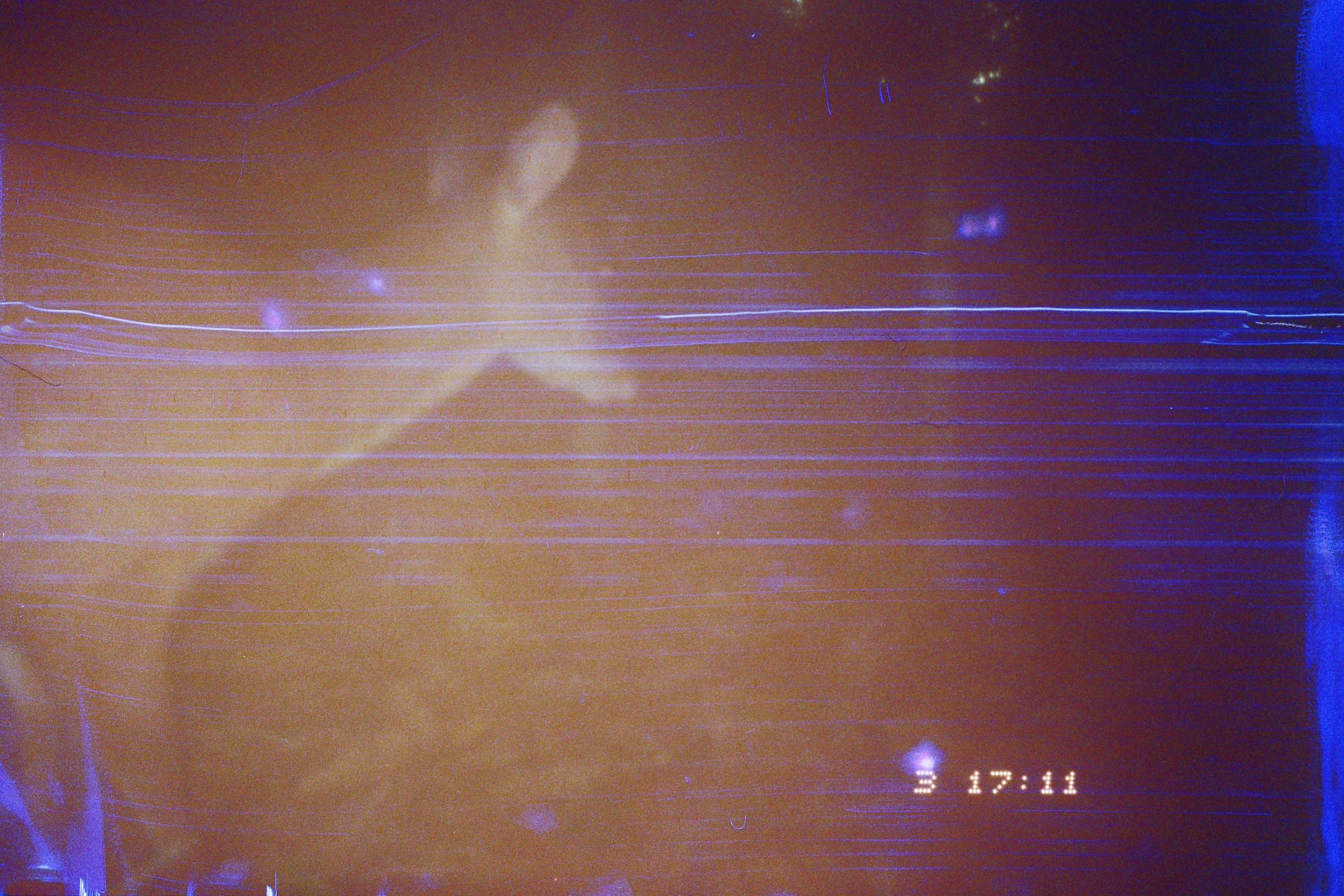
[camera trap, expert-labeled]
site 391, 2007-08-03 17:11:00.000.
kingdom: Animalia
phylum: Chordata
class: Mammalia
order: Artiodactyla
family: Cervidae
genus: Mazama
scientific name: Mazama americana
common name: red brocket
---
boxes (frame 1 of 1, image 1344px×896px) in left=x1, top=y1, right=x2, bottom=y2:
mazama americana: left=0, top=93, right=644, bottom=873